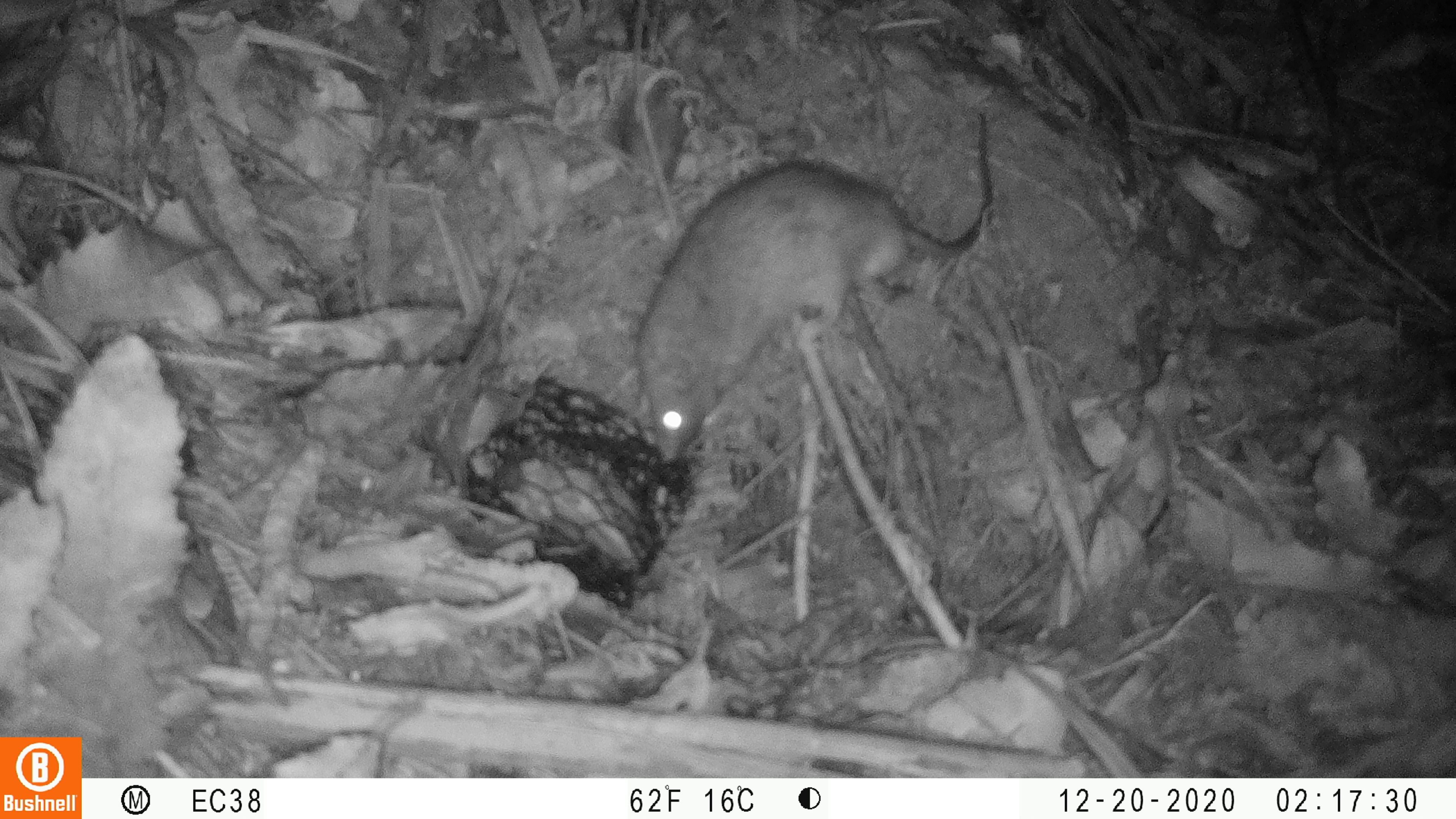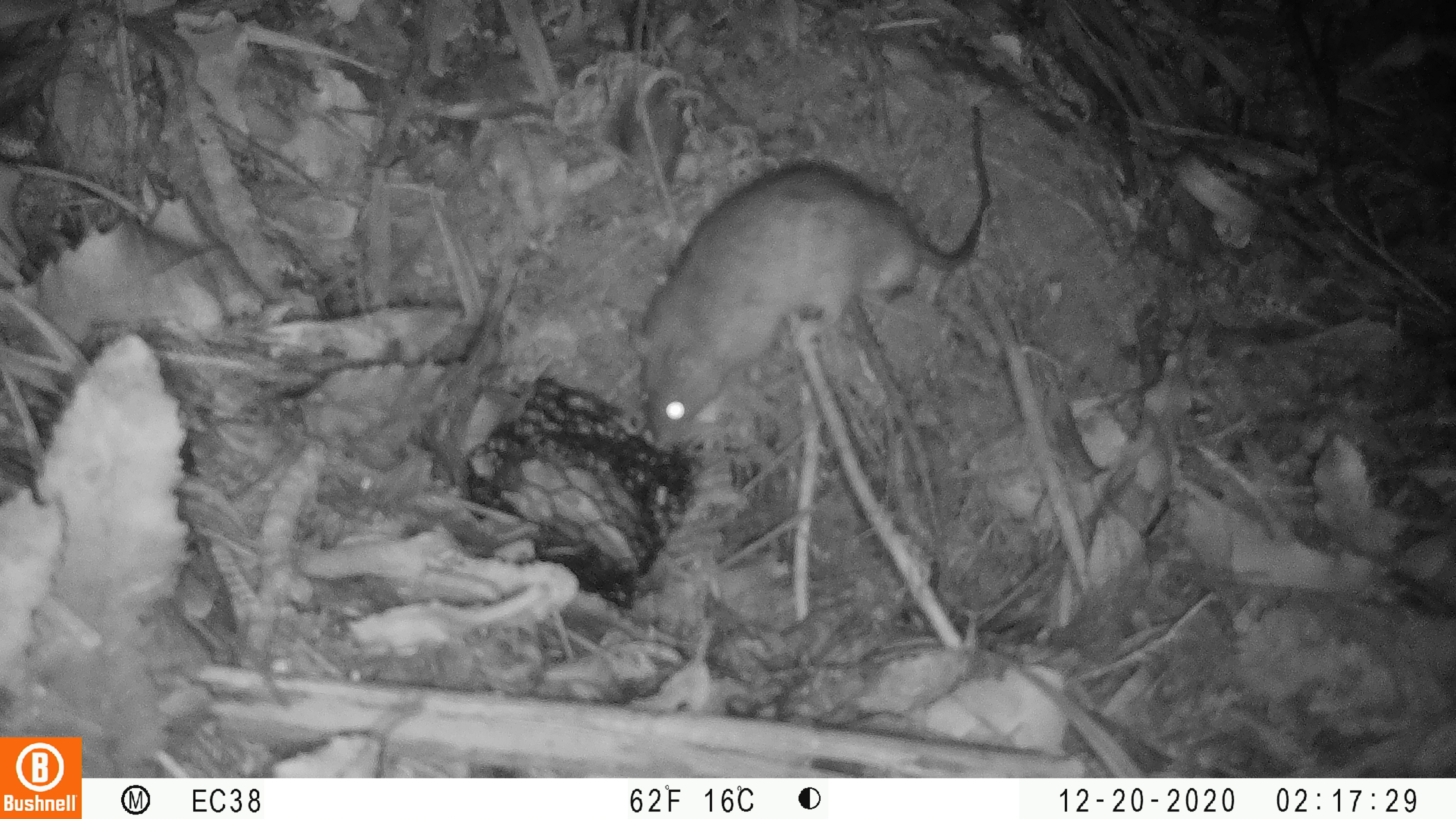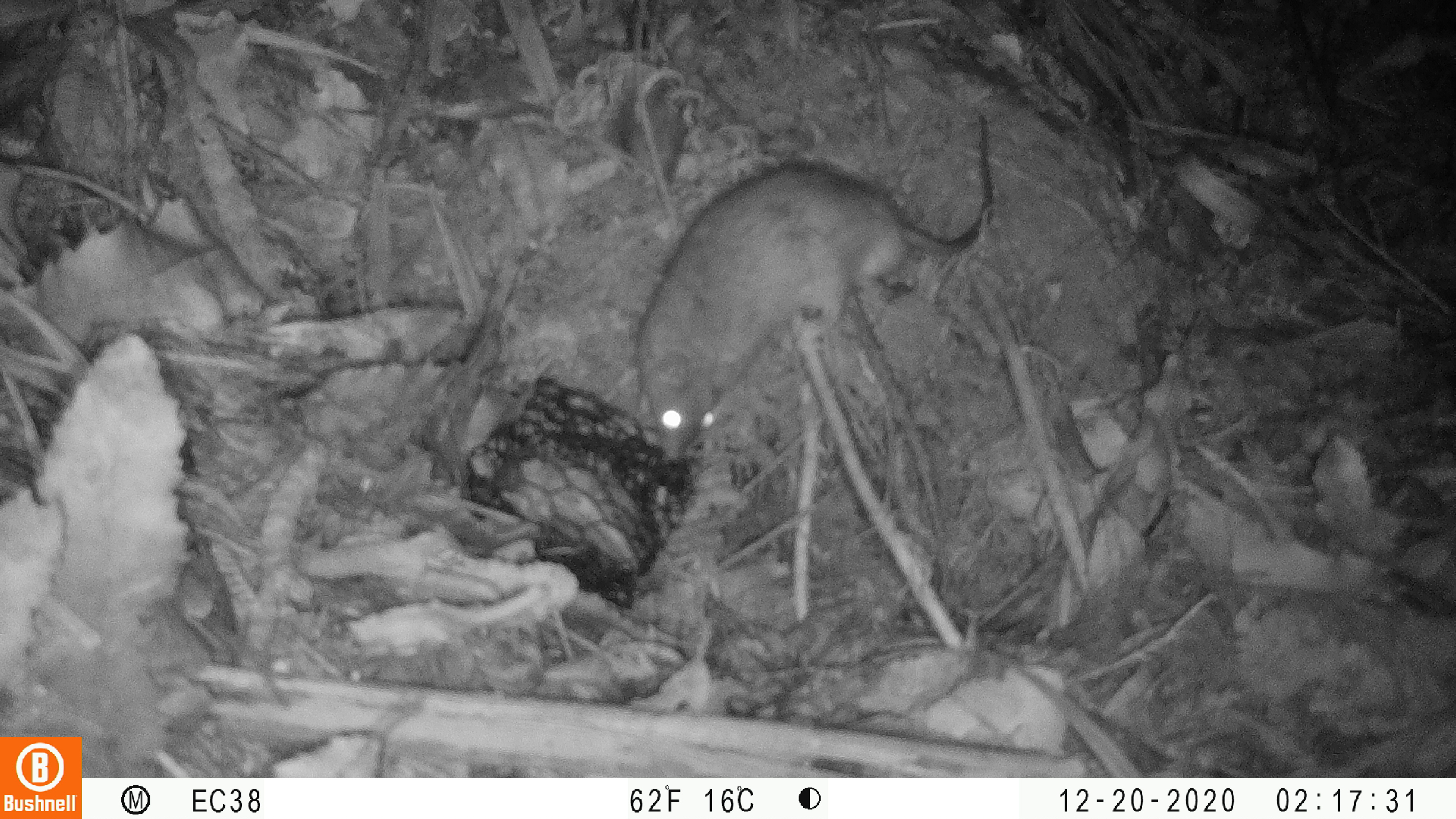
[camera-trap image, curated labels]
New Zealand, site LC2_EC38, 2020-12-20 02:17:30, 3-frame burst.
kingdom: Animalia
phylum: Chordata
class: Mammalia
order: Rodentia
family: Muridae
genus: Rattus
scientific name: Rattus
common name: rat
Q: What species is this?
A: Rat (Rattus).